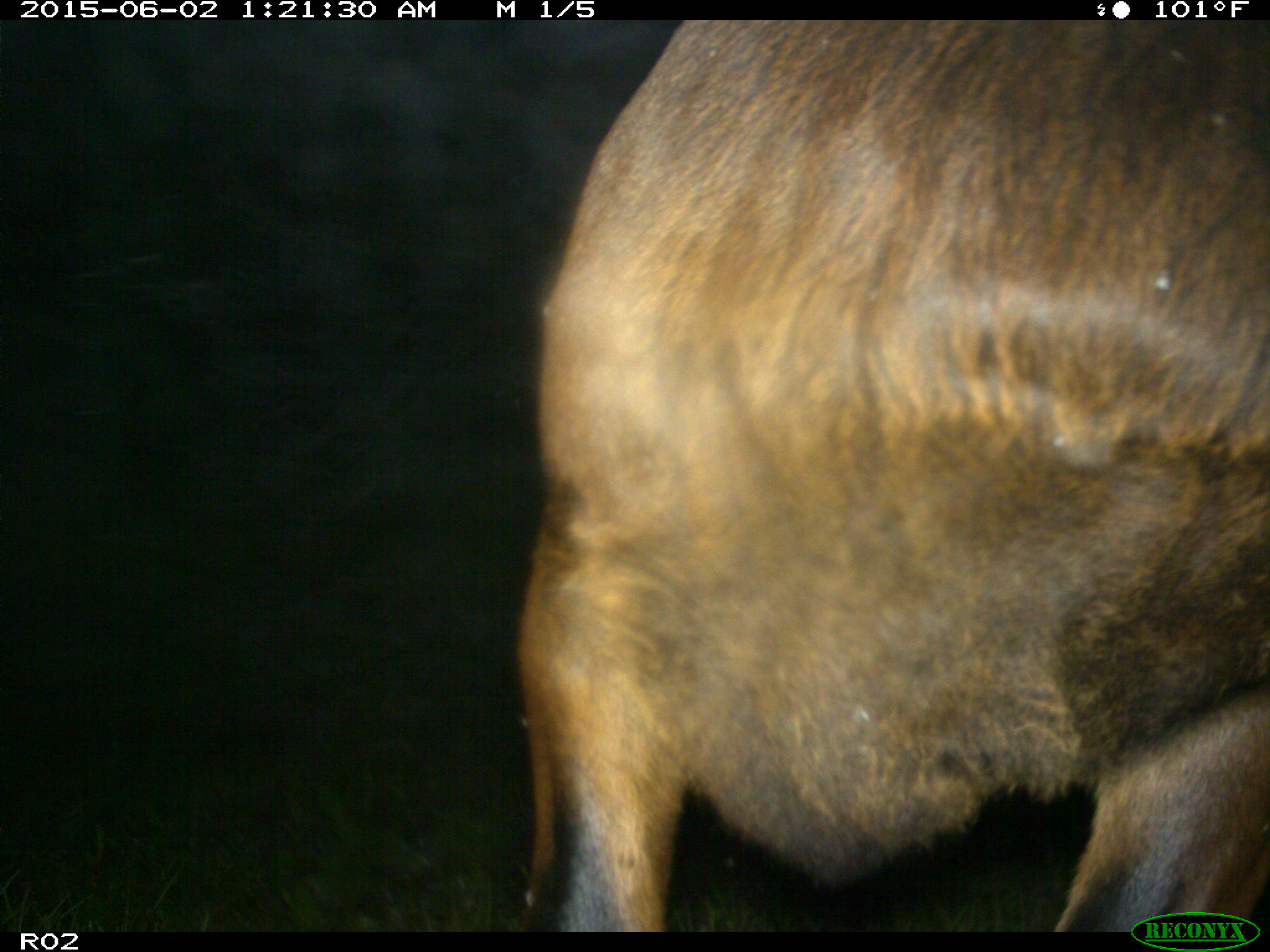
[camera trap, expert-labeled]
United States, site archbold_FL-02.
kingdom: Animalia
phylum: Chordata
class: Mammalia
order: Artiodactyla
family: Bovidae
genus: Bos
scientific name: Bos taurus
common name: domestic cow